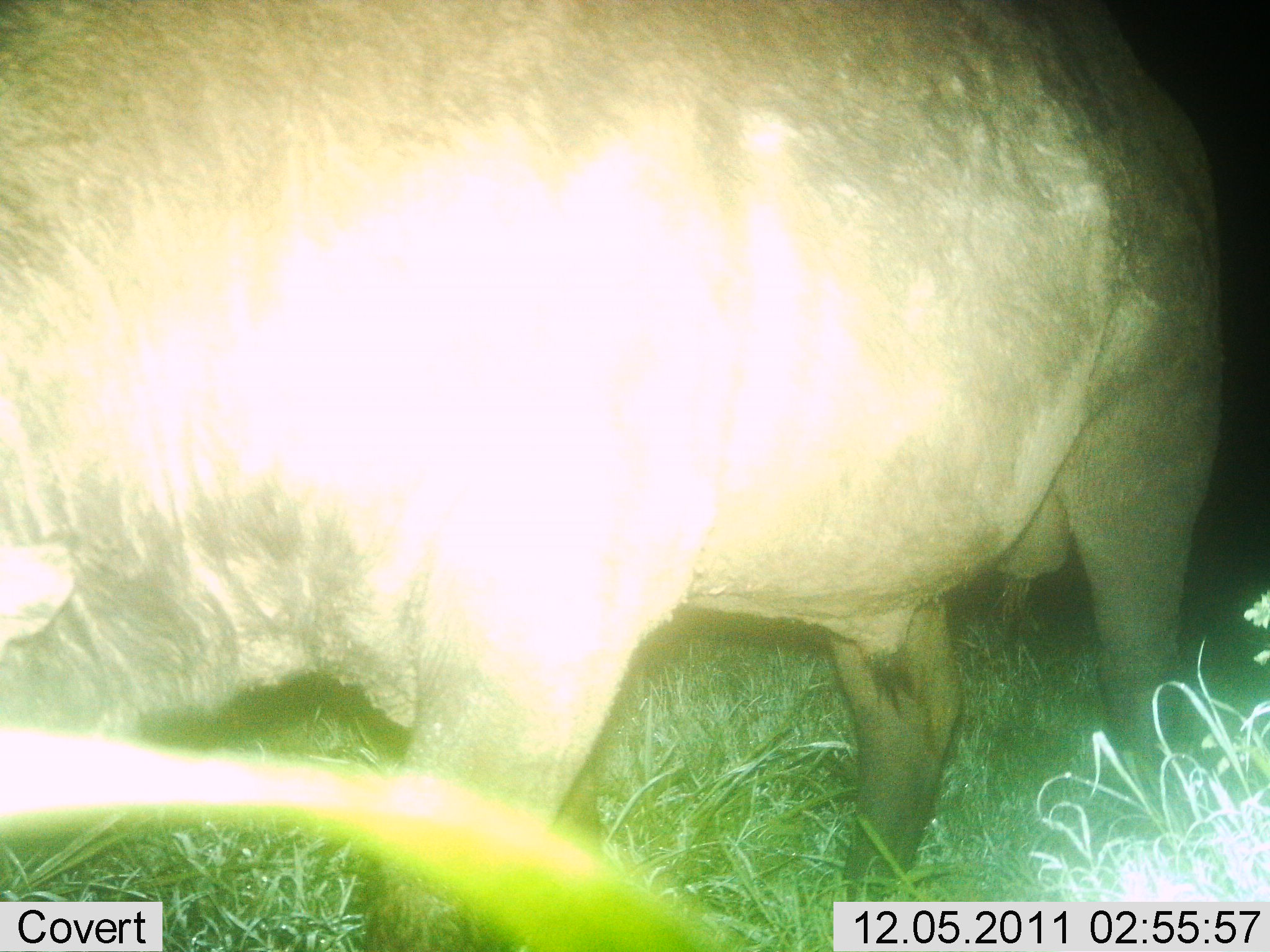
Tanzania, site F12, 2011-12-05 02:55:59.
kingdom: Animalia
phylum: Chordata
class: Mammalia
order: Artiodactyla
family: Bovidae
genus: Syncerus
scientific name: Syncerus caffer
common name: cape buffalo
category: buffalo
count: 1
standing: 11%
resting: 0%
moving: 67%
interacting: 0%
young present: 0%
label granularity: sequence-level